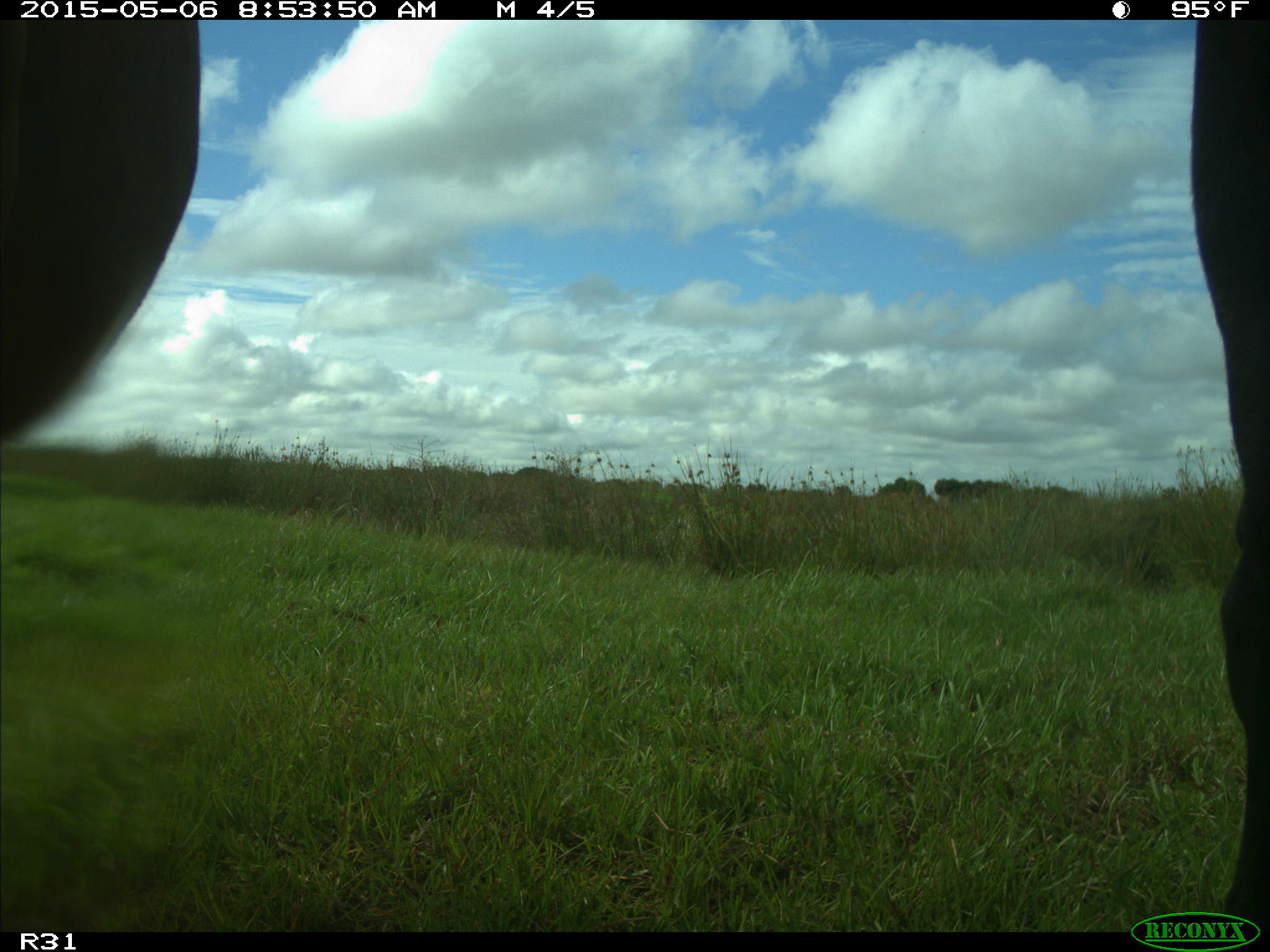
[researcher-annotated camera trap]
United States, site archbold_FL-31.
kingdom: Animalia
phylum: Chordata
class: Mammalia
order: Artiodactyla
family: Bovidae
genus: Bos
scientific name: Bos taurus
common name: domestic cow